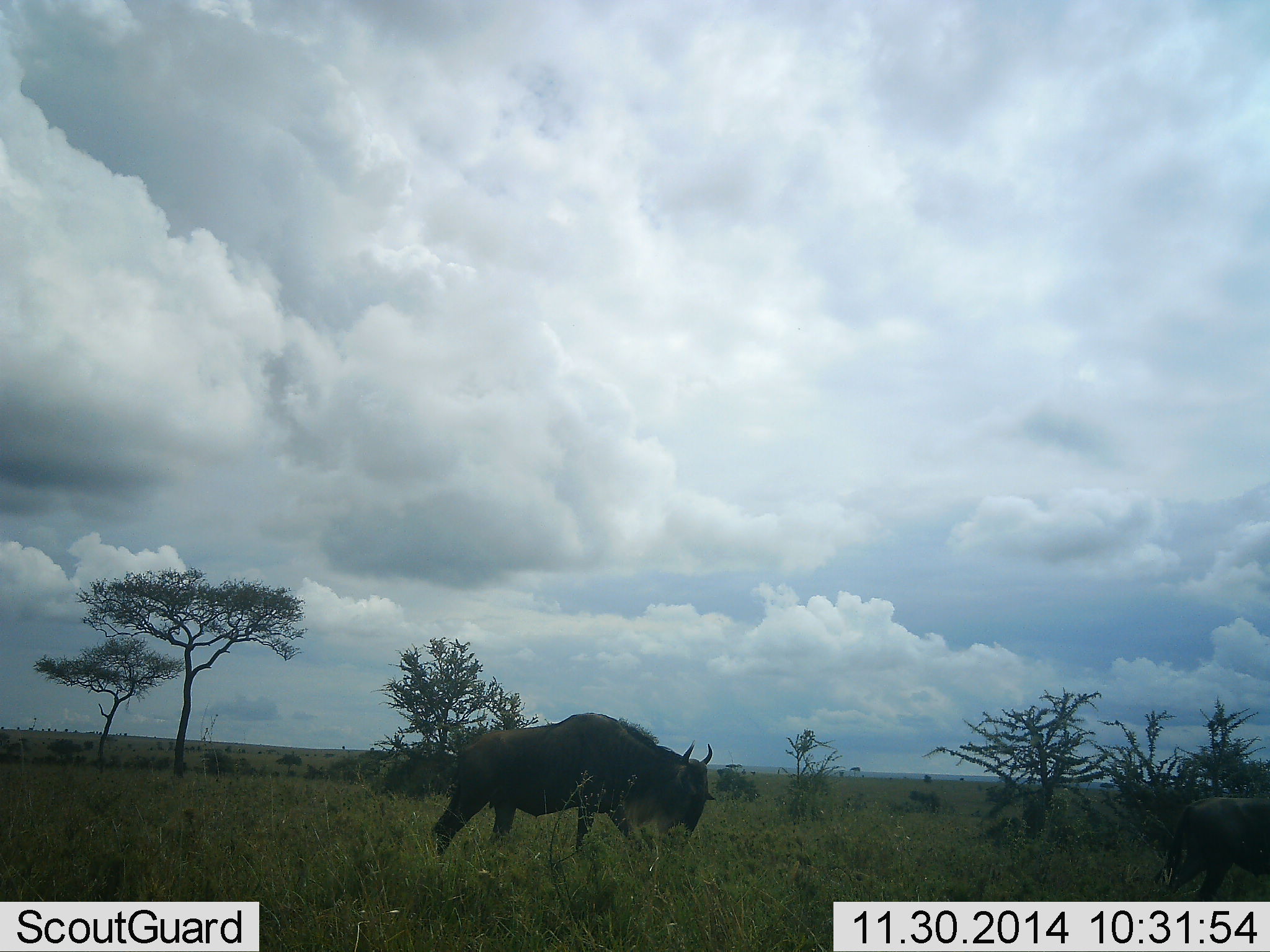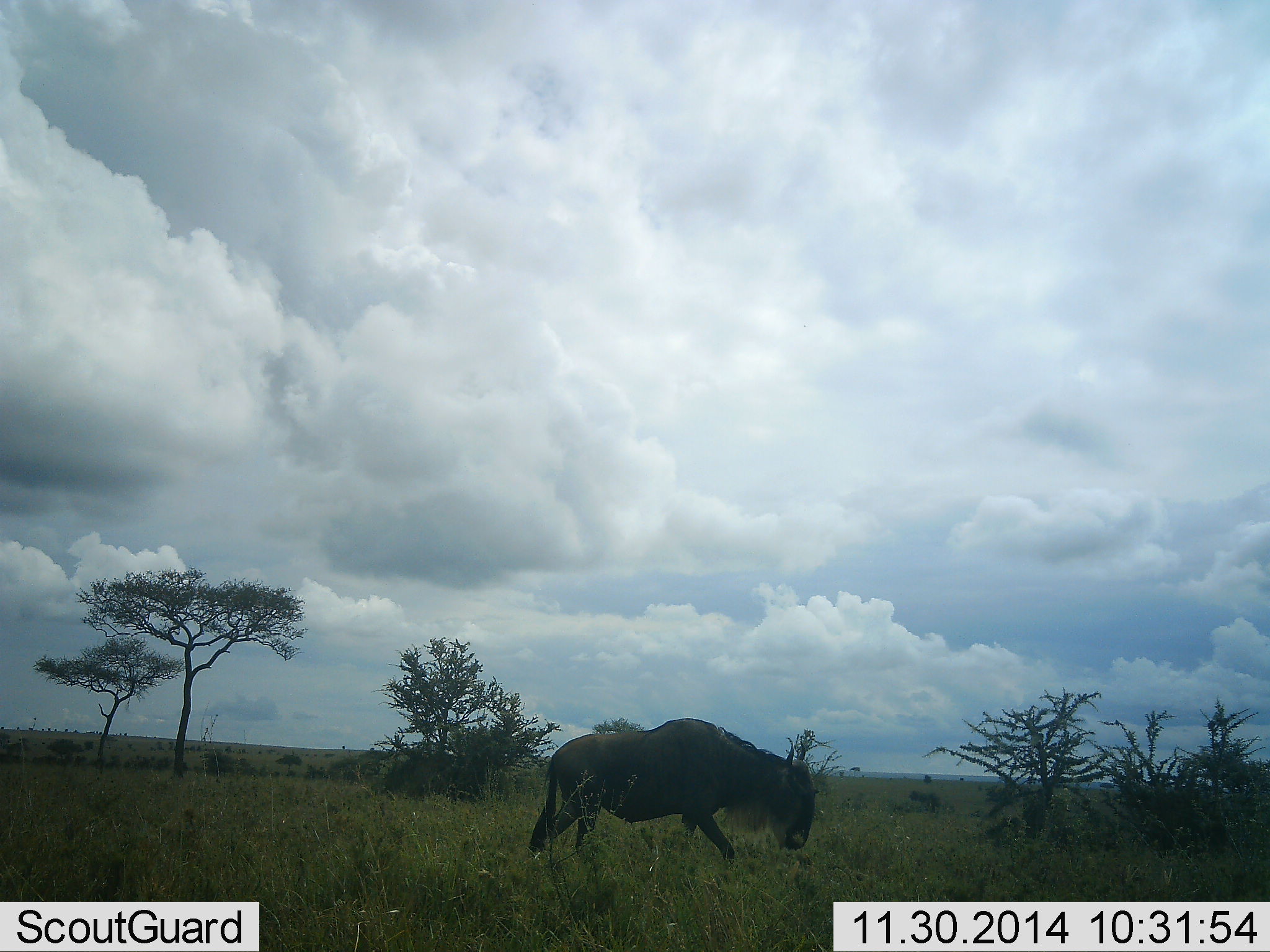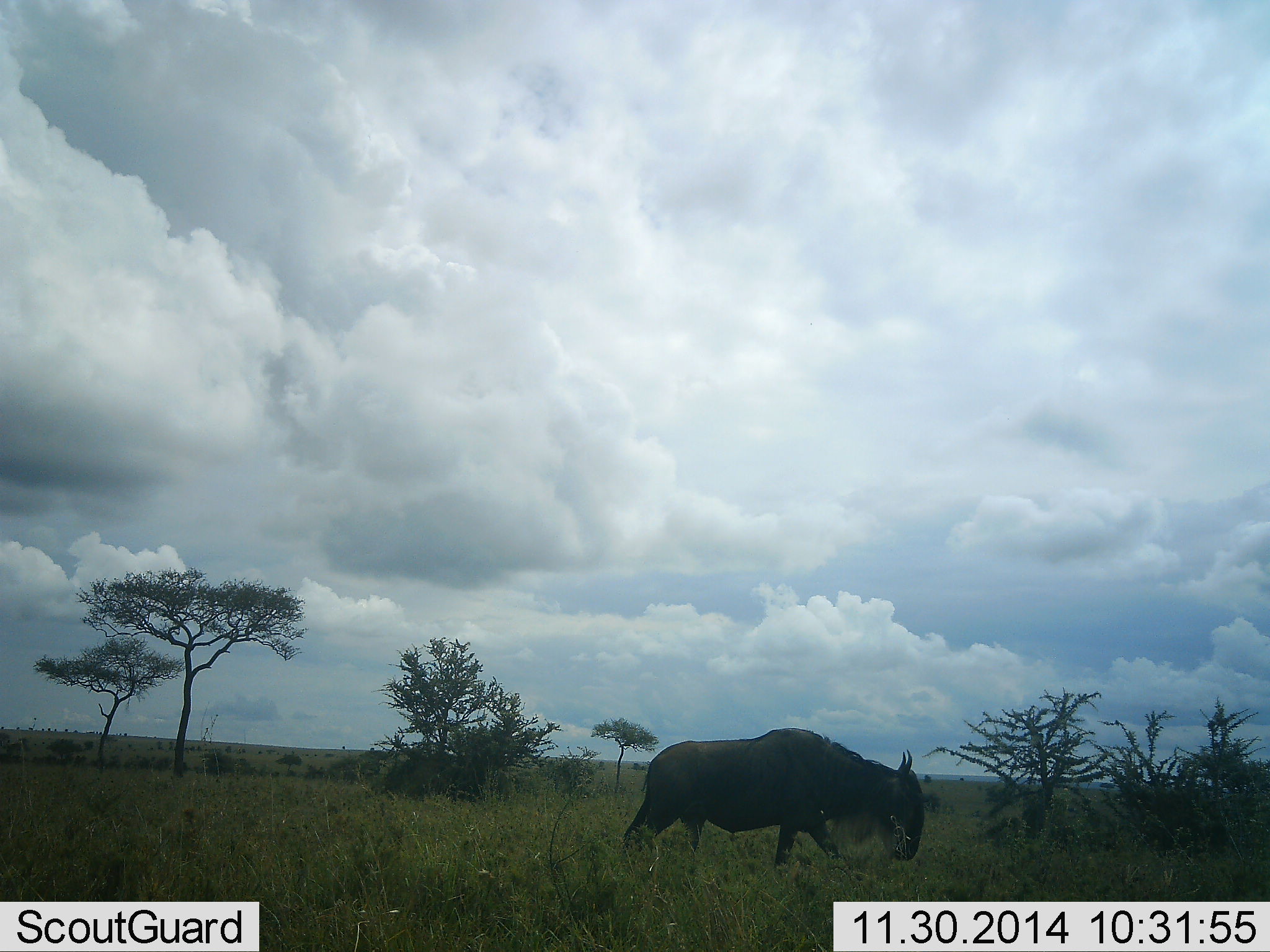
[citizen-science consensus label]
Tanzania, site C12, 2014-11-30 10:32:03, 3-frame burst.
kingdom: Animalia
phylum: Chordata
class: Mammalia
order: Artiodactyla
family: Bovidae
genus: Connochaetes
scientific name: Connochaetes taurinus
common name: blue wildebeest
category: wildebeest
Wildebeest (blue wildebeest) (Connochaetes taurinus), count 1. Behavior (volunteer vote fractions): standing 0%, resting 0%, moving 100%, interacting 0%. Young present (vote fraction): 0%. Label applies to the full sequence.